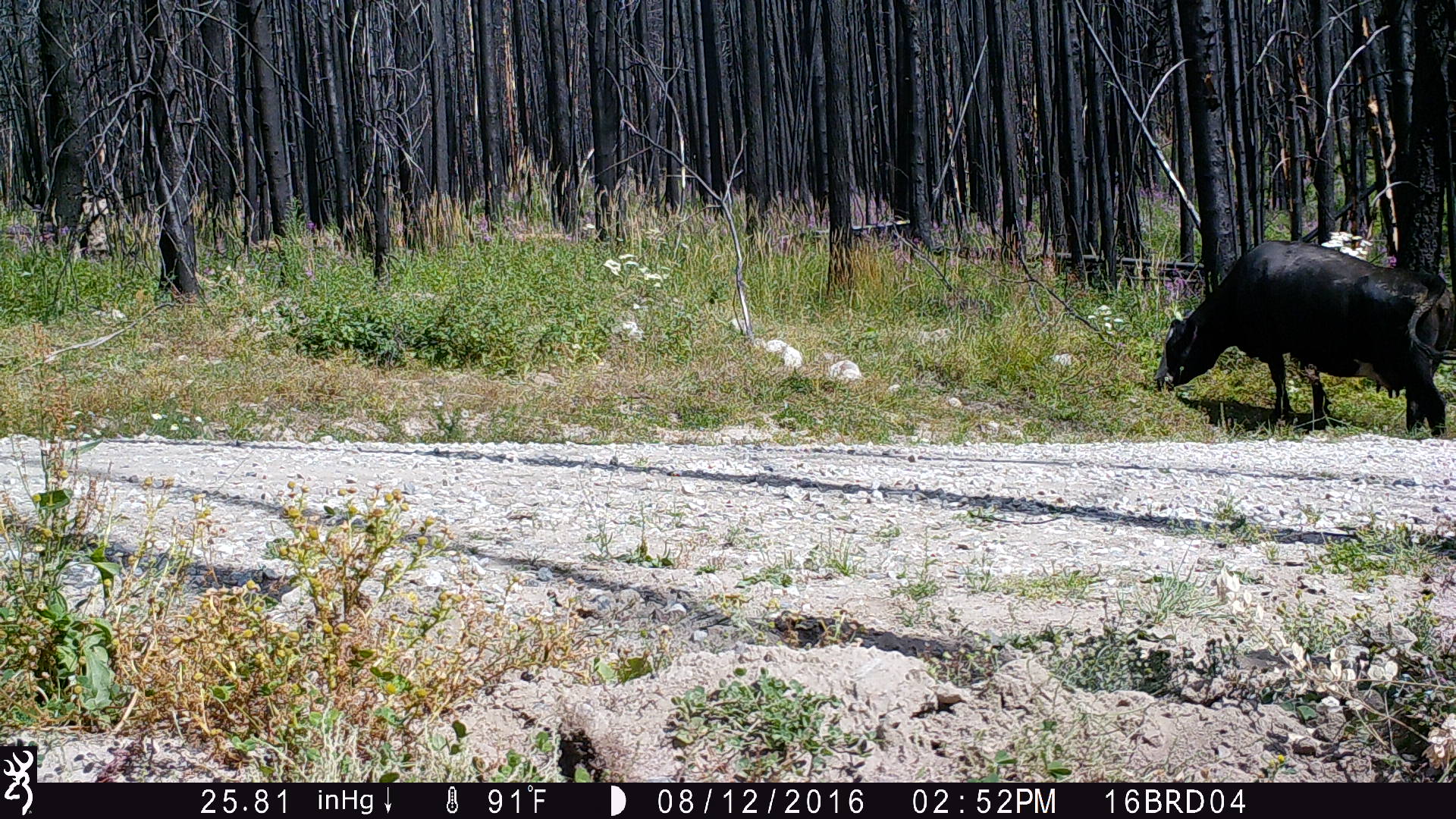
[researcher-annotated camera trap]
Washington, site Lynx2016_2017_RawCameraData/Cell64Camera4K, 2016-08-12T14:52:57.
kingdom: Animalia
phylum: Chordata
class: Mammalia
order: Artiodactyla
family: Bovidae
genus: Bos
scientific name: Bos taurus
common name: domestic cattle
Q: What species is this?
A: Domestic cattle (Bos taurus).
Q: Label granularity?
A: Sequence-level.